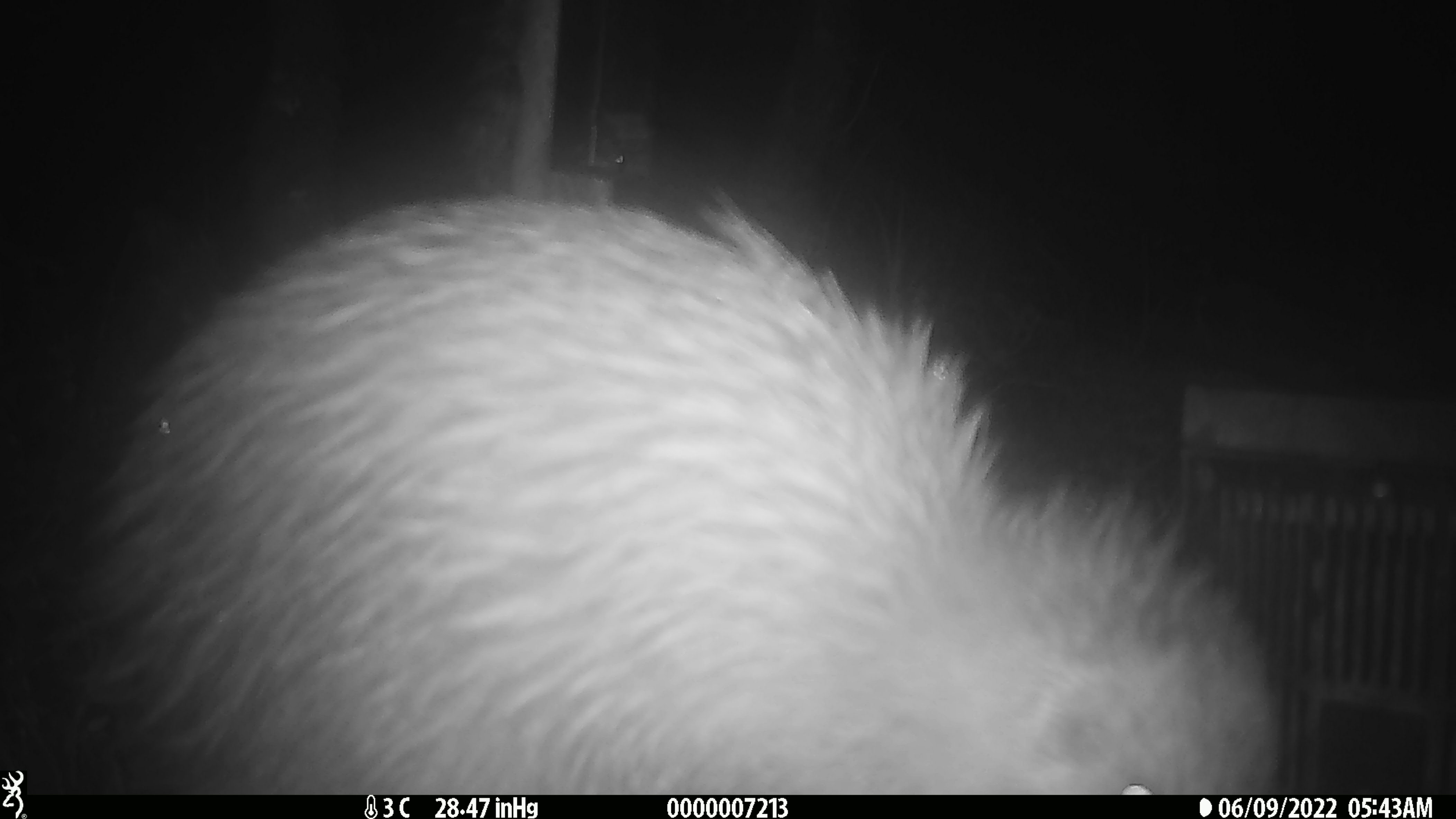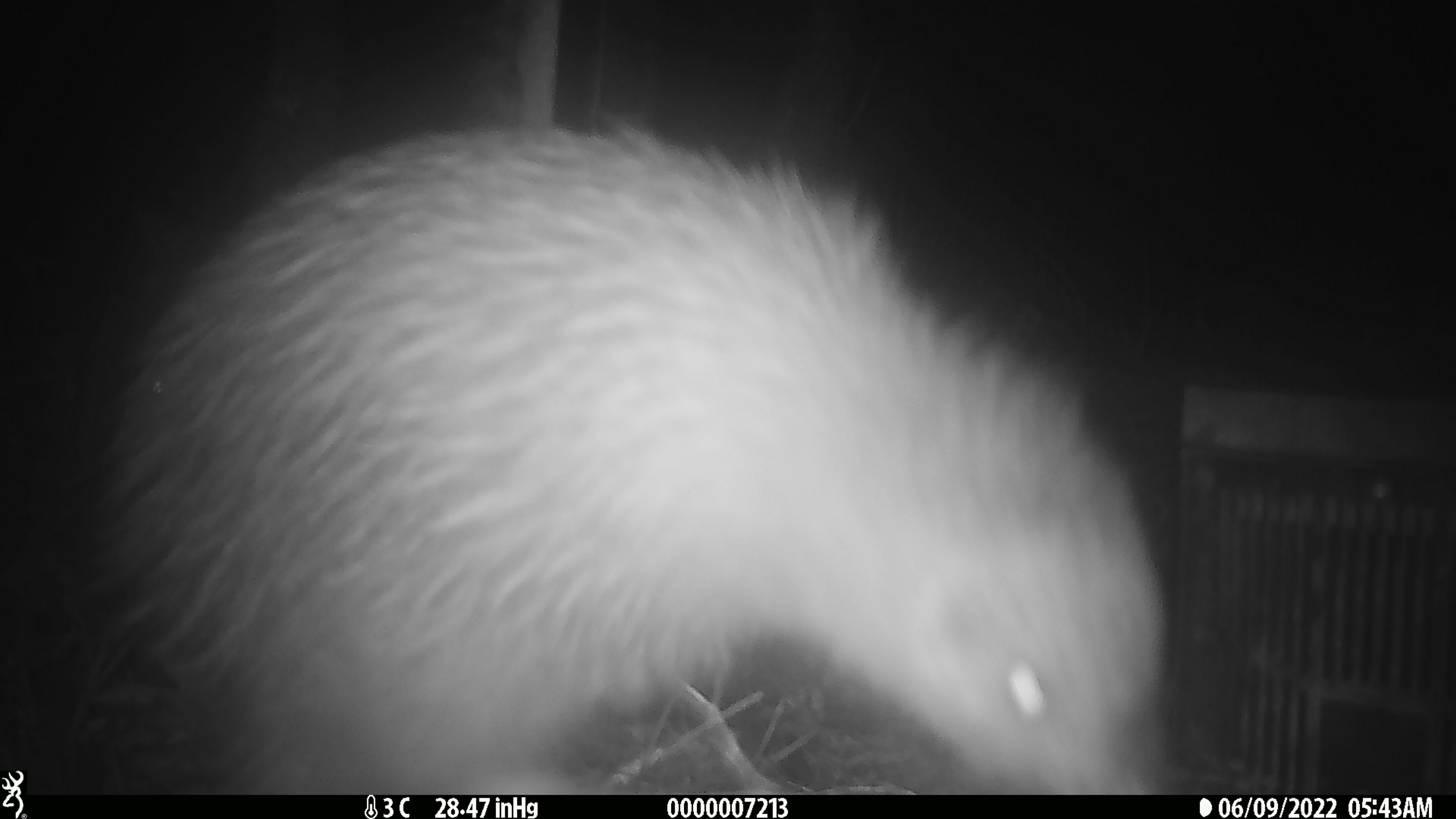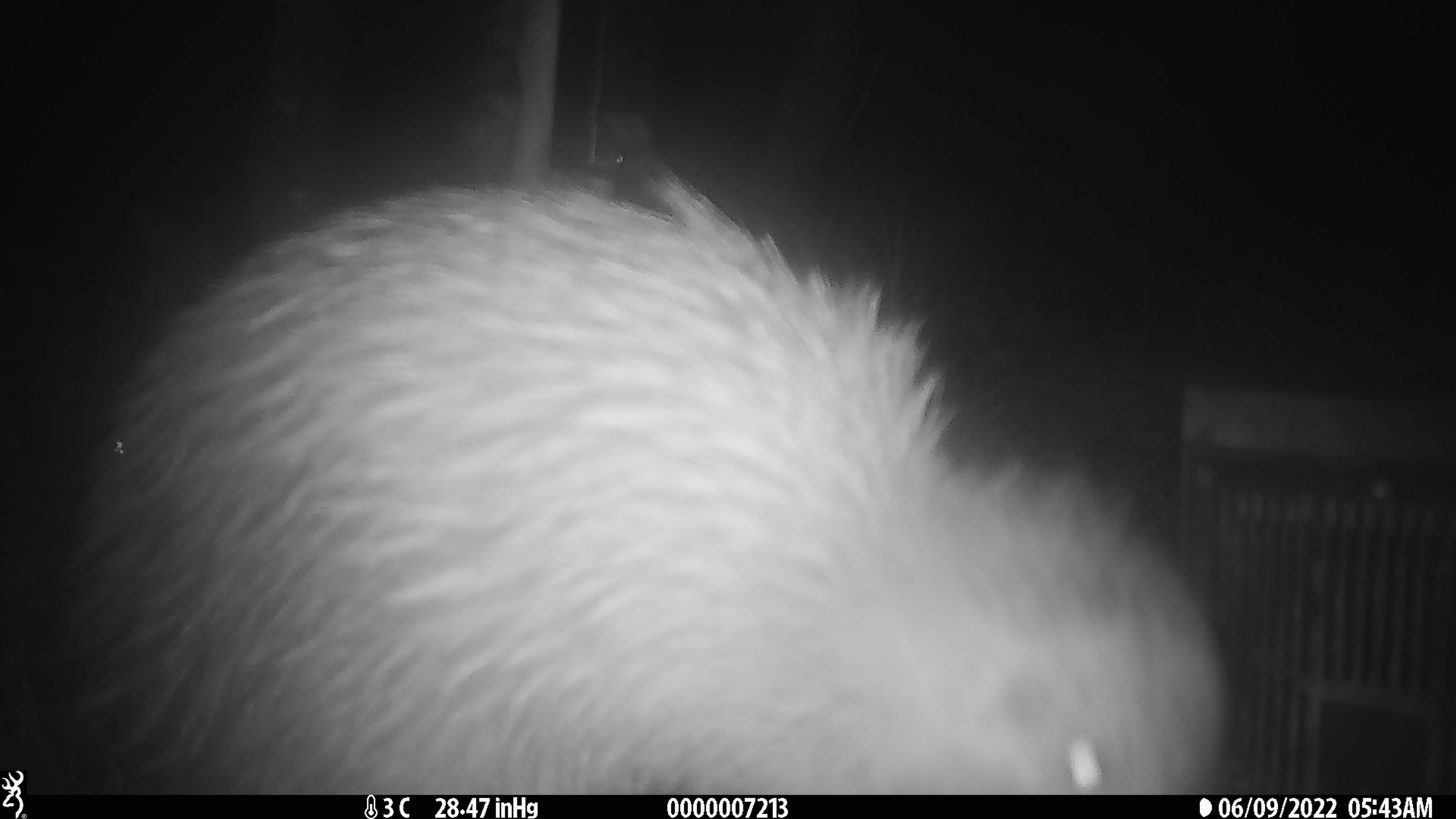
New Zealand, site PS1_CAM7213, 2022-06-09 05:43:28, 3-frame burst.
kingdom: Animalia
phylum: Chordata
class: Aves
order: Apterygiformes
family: Apterygidae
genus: Apteryx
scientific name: Apteryx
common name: kiwi